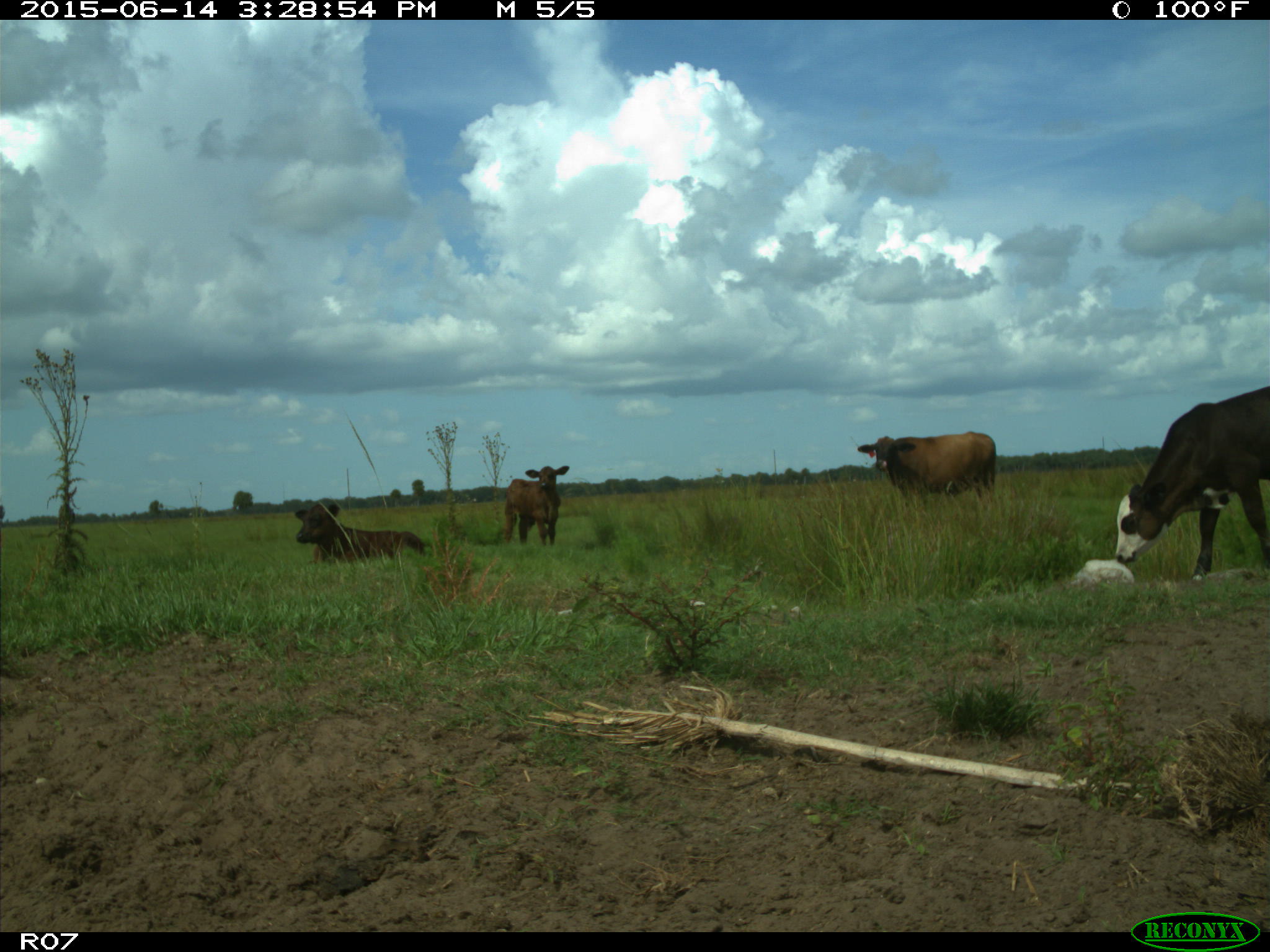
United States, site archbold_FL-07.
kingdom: Animalia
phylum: Chordata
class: Mammalia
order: Artiodactyla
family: Bovidae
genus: Bos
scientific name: Bos taurus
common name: domestic cow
Bos taurus (domestic cow).